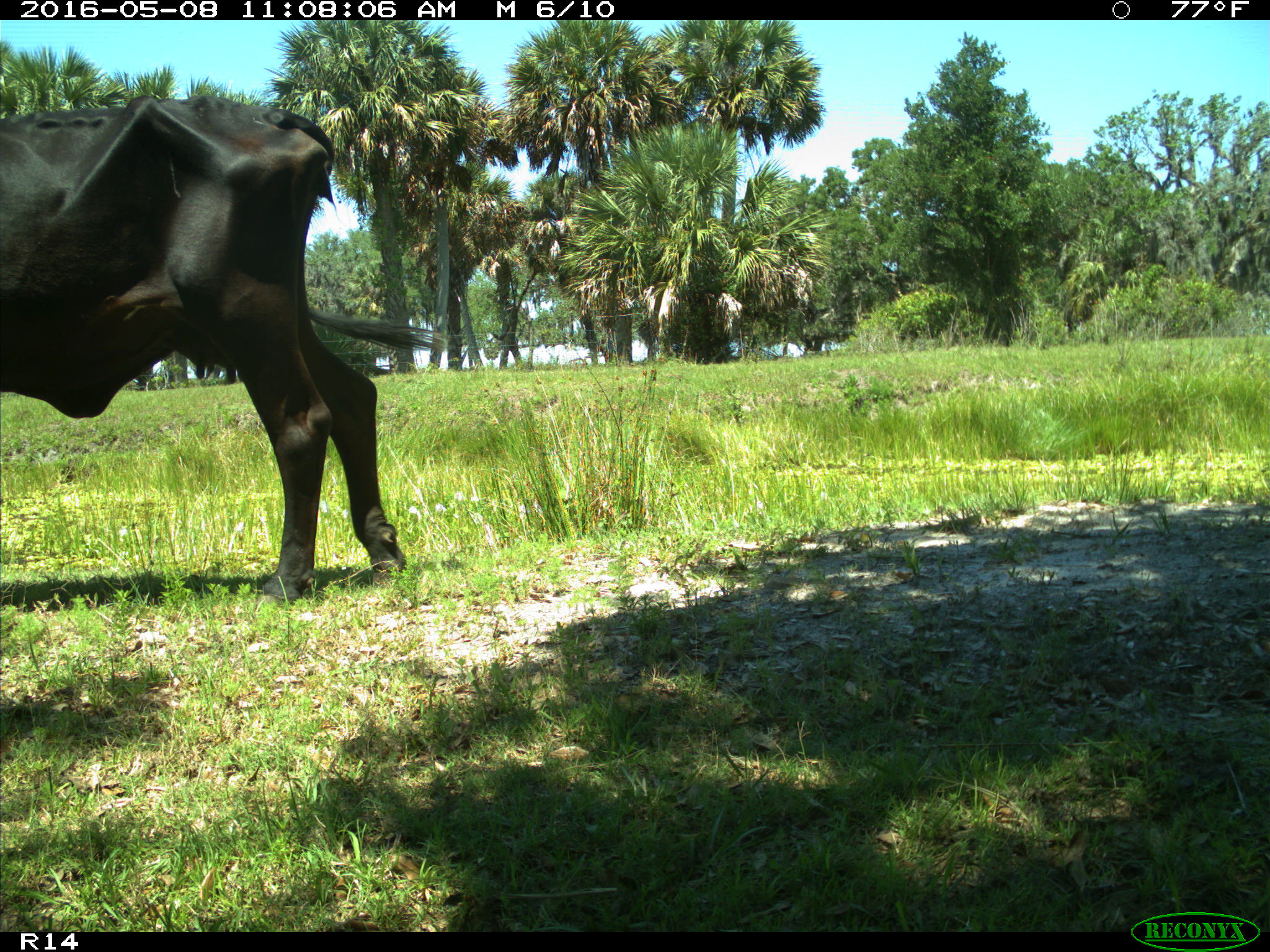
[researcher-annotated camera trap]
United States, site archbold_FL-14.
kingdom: Animalia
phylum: Chordata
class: Mammalia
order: Artiodactyla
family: Bovidae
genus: Bos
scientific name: Bos taurus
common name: domestic cow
Bos taurus (domestic cow).